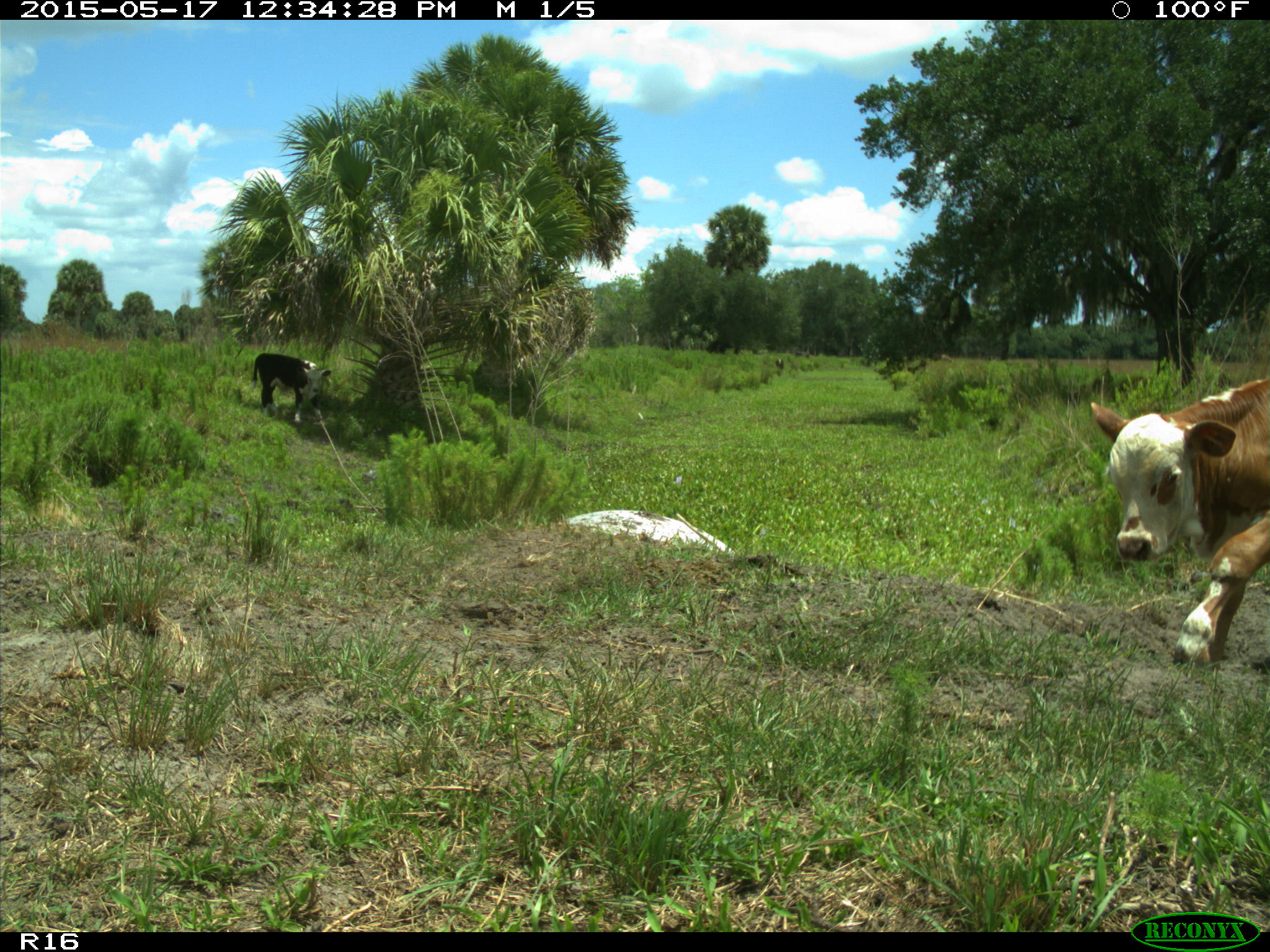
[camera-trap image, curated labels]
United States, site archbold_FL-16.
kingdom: Animalia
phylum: Chordata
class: Mammalia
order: Artiodactyla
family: Bovidae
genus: Bos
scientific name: Bos taurus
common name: domestic cow